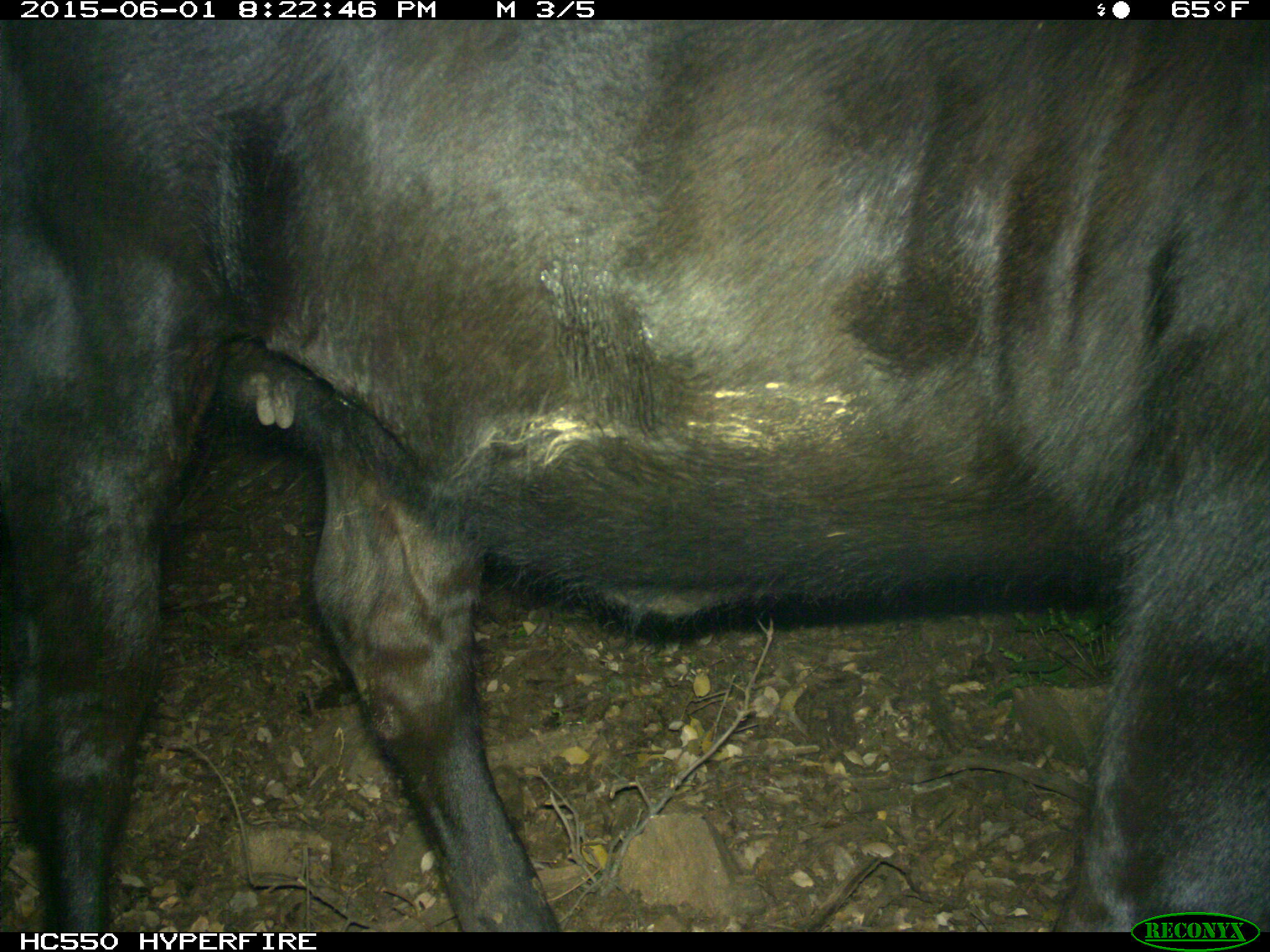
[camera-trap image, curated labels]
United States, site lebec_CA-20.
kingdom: Animalia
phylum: Chordata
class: Mammalia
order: Artiodactyla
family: Bovidae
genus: Bos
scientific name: Bos taurus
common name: domestic cow